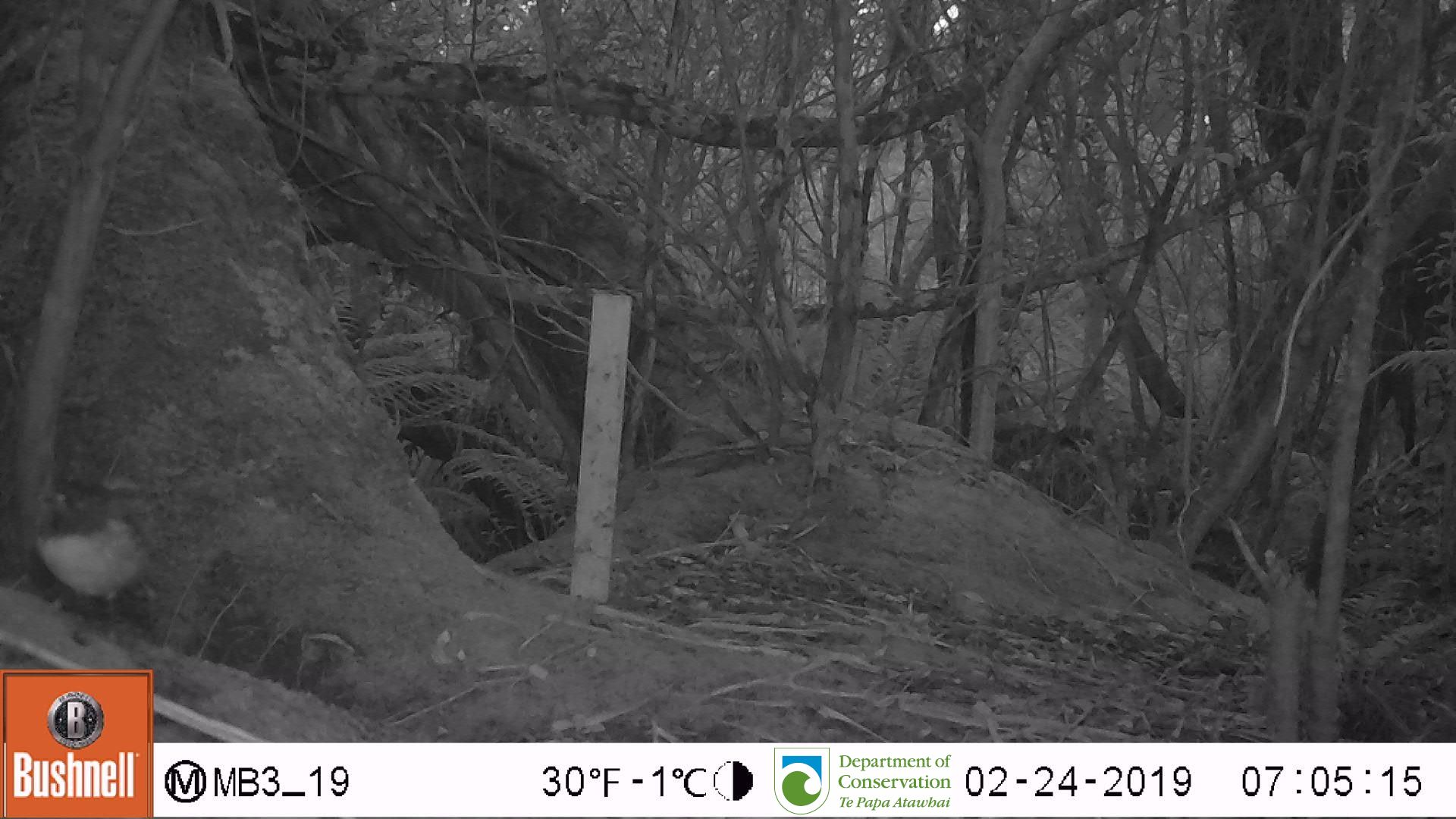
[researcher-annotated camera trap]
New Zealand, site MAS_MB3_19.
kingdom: Animalia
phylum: Chordata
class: Aves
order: Passeriformes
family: Petroicidae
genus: Petroica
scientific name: Petroica australis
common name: new zealand robin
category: robin